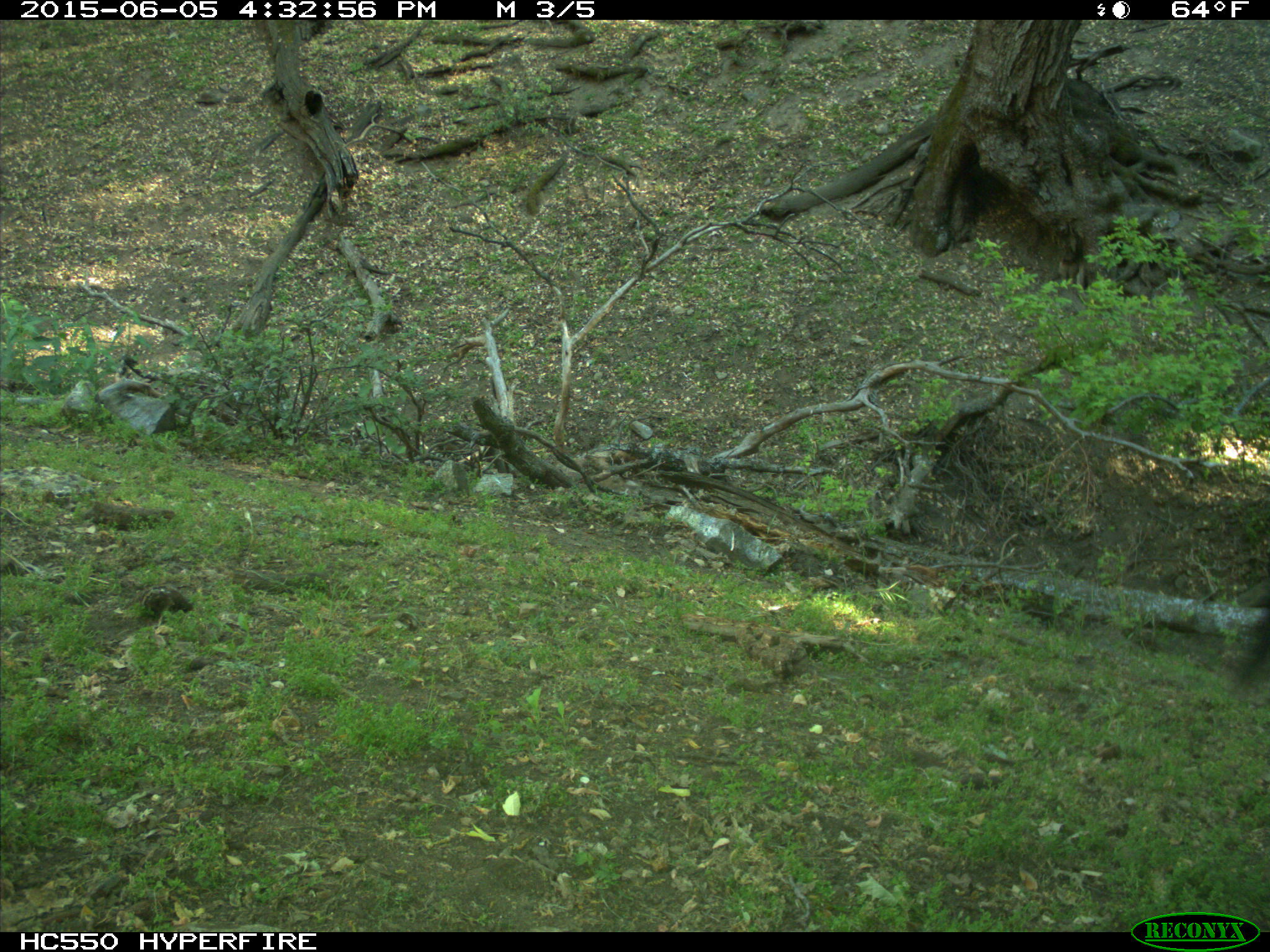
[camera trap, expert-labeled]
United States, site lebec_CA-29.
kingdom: Animalia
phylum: Chordata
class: Mammalia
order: Artiodactyla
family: Bovidae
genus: Bos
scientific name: Bos taurus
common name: domestic cow